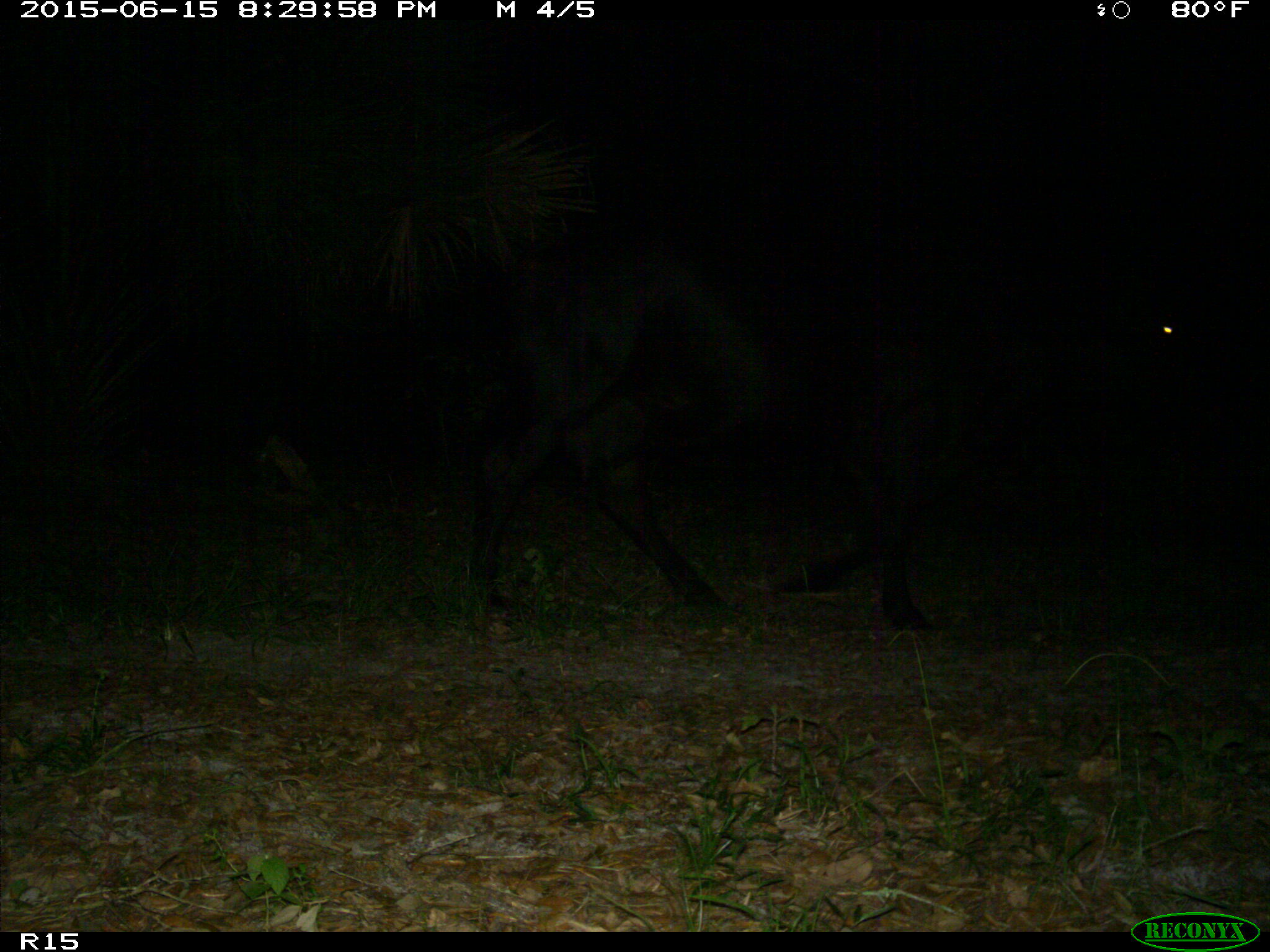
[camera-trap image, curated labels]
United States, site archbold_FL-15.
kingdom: Animalia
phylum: Chordata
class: Mammalia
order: Artiodactyla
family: Bovidae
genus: Bos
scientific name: Bos taurus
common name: domestic cow